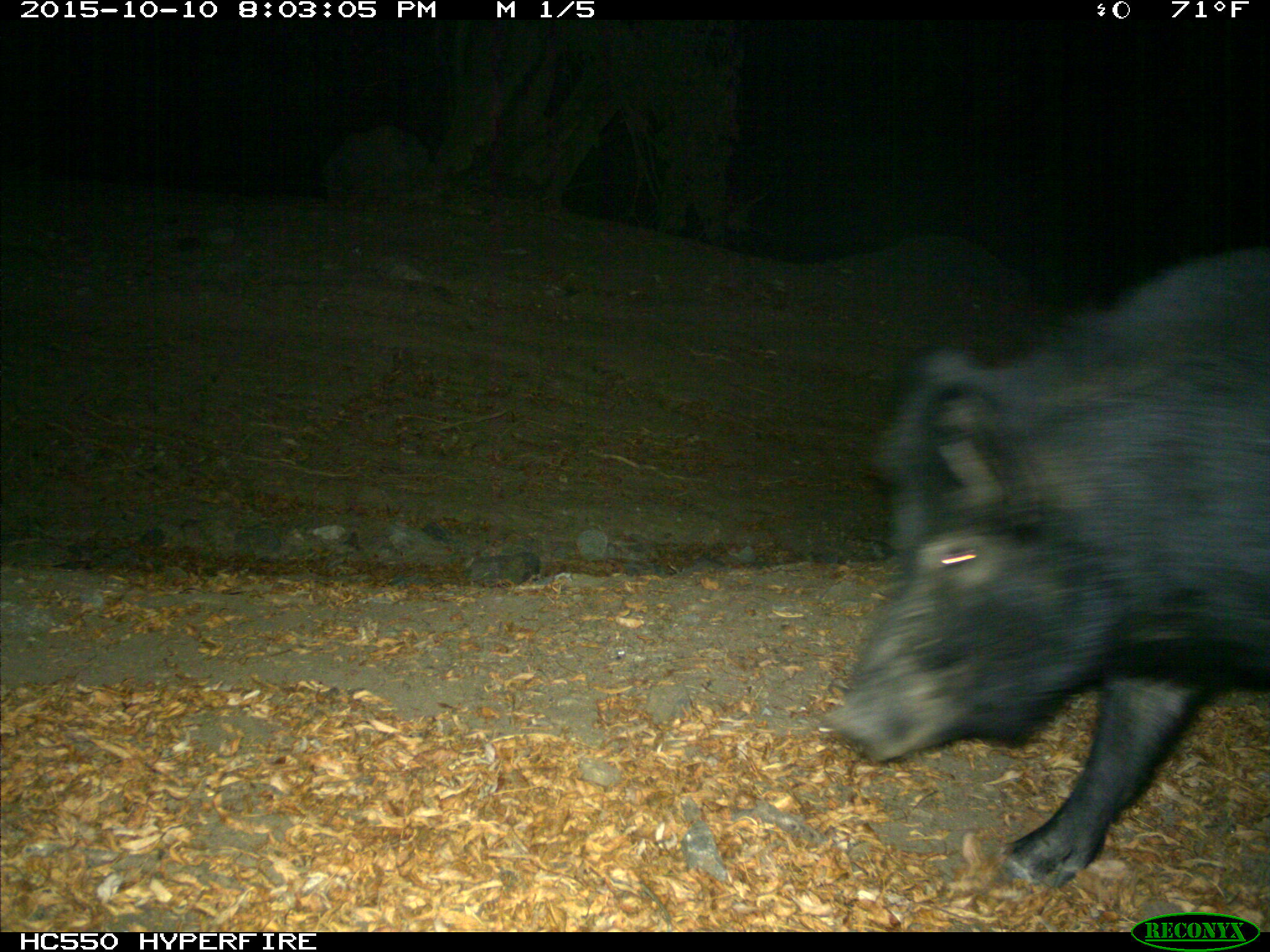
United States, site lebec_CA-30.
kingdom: Animalia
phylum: Chordata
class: Mammalia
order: Artiodactyla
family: Suidae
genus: Sus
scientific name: Sus scrofa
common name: wild boar